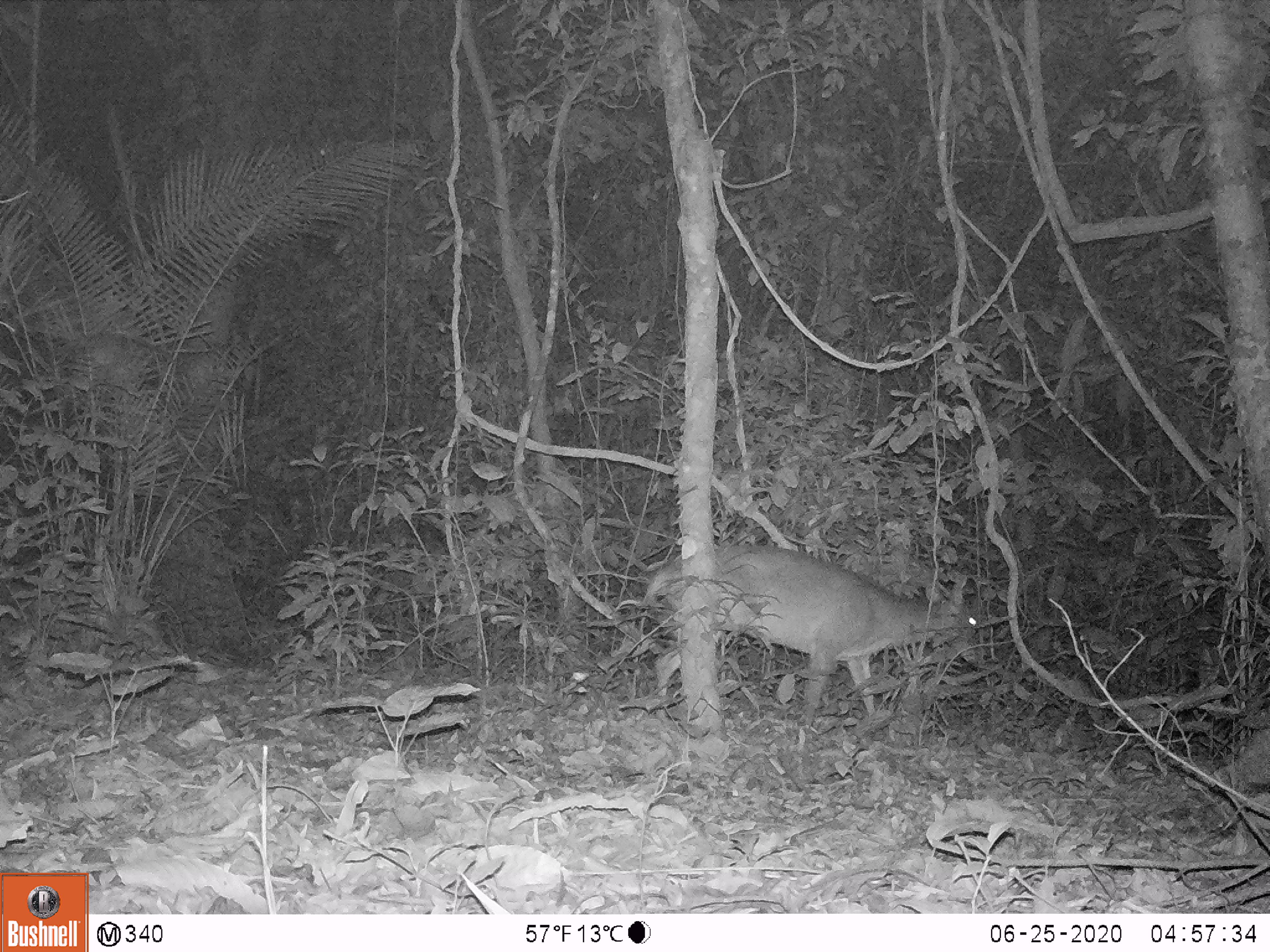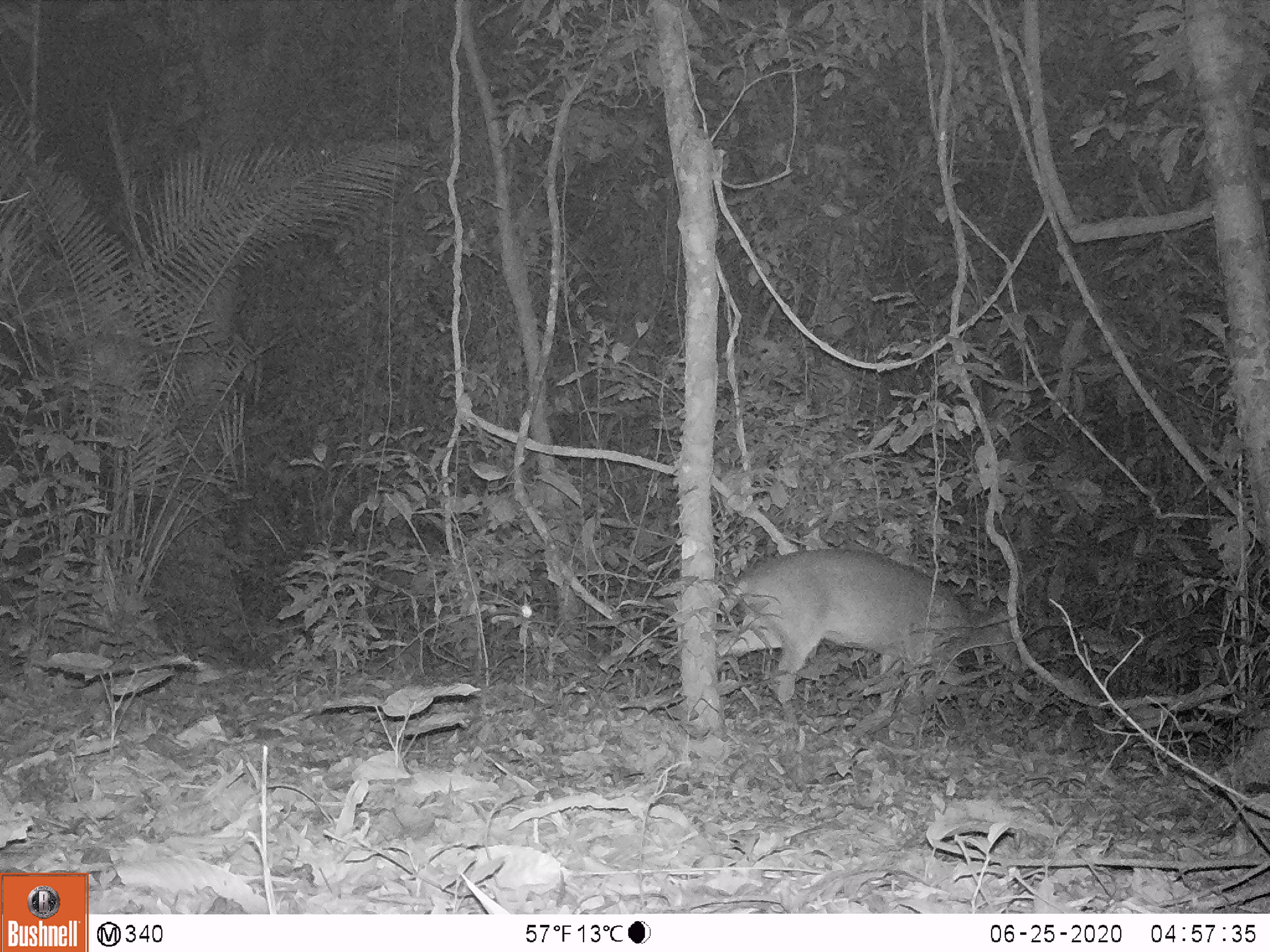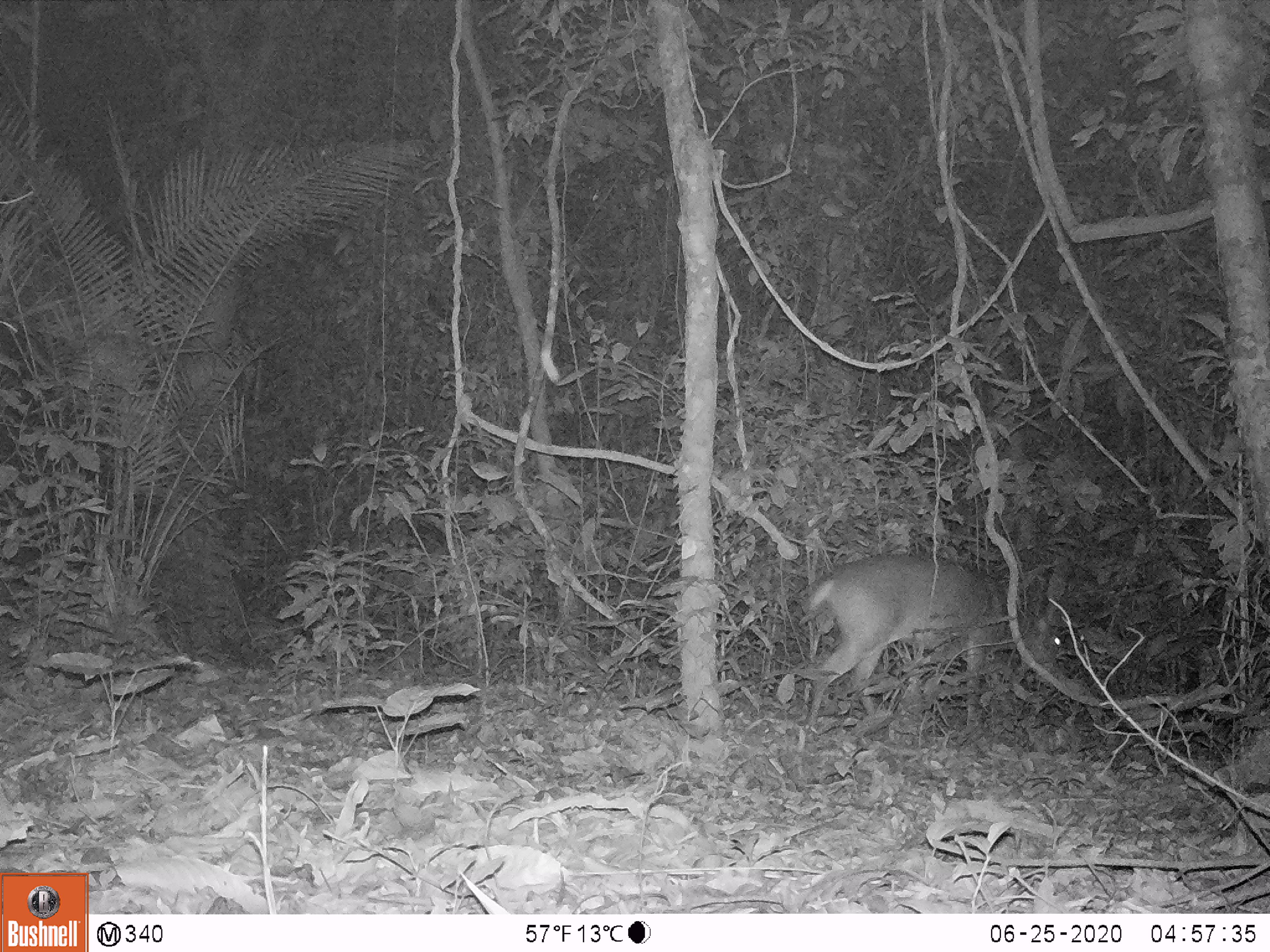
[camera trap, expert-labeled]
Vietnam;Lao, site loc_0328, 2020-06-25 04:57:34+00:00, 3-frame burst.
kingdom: Animalia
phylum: Chordata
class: Mammalia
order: Artiodactyla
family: Cervidae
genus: Muntiacus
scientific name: Muntiacus vuquangensis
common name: large-antlered muntjac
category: large antlered muntjac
Large antlered muntjac (large-antlered muntjac) (Muntiacus vuquangensis). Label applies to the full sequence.